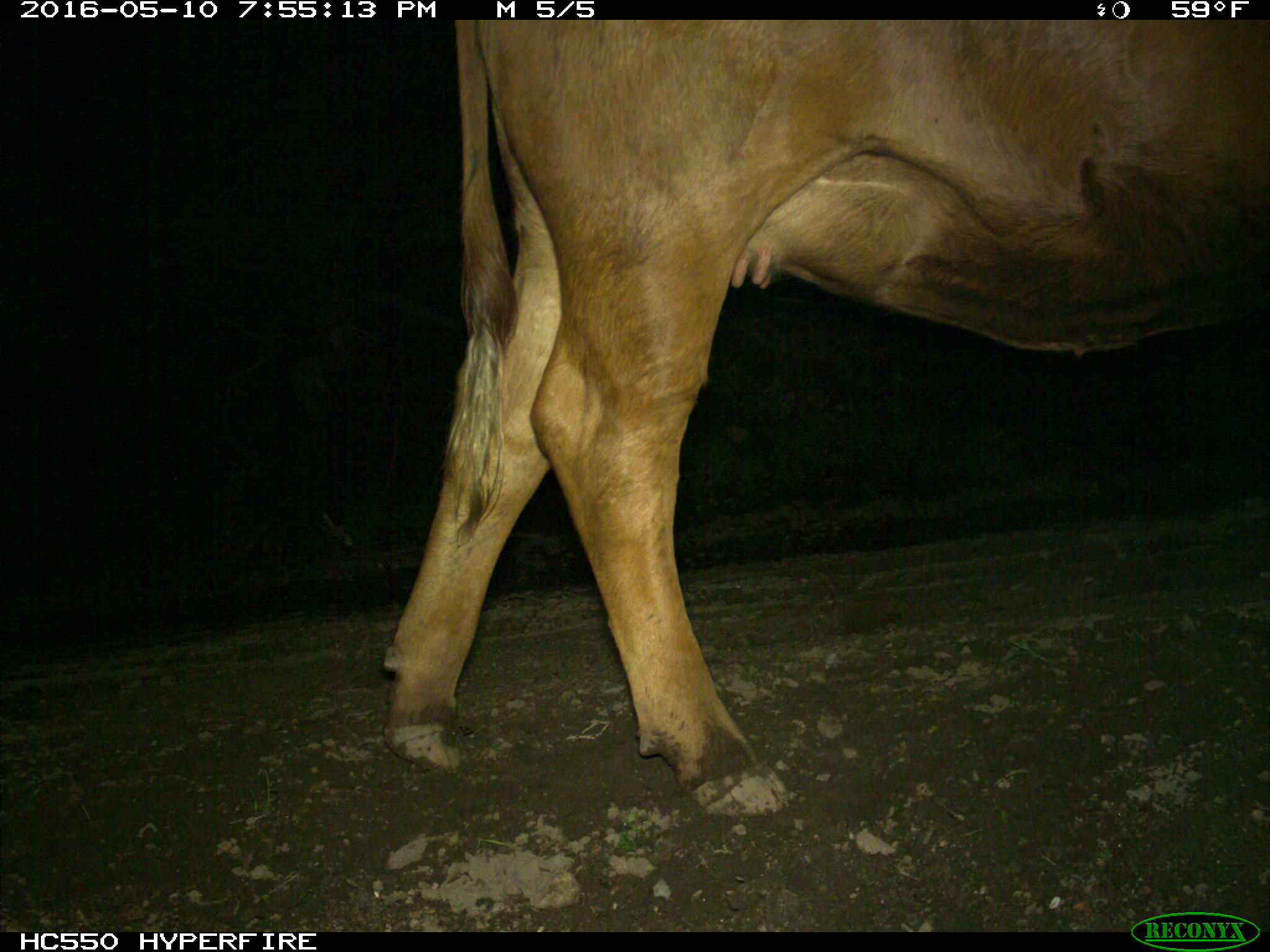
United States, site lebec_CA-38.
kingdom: Animalia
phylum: Chordata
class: Mammalia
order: Artiodactyla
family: Bovidae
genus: Bos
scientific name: Bos taurus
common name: domestic cow